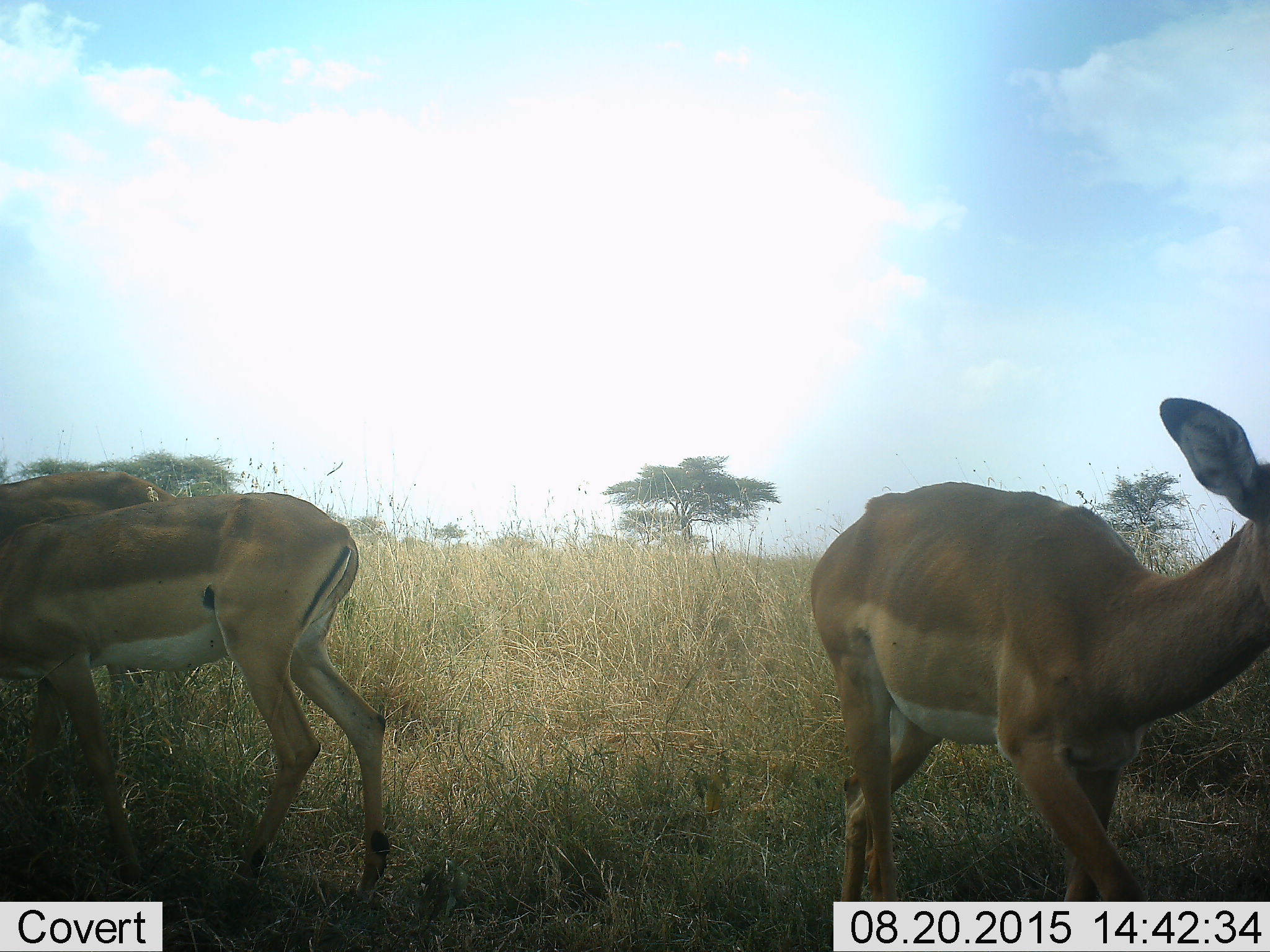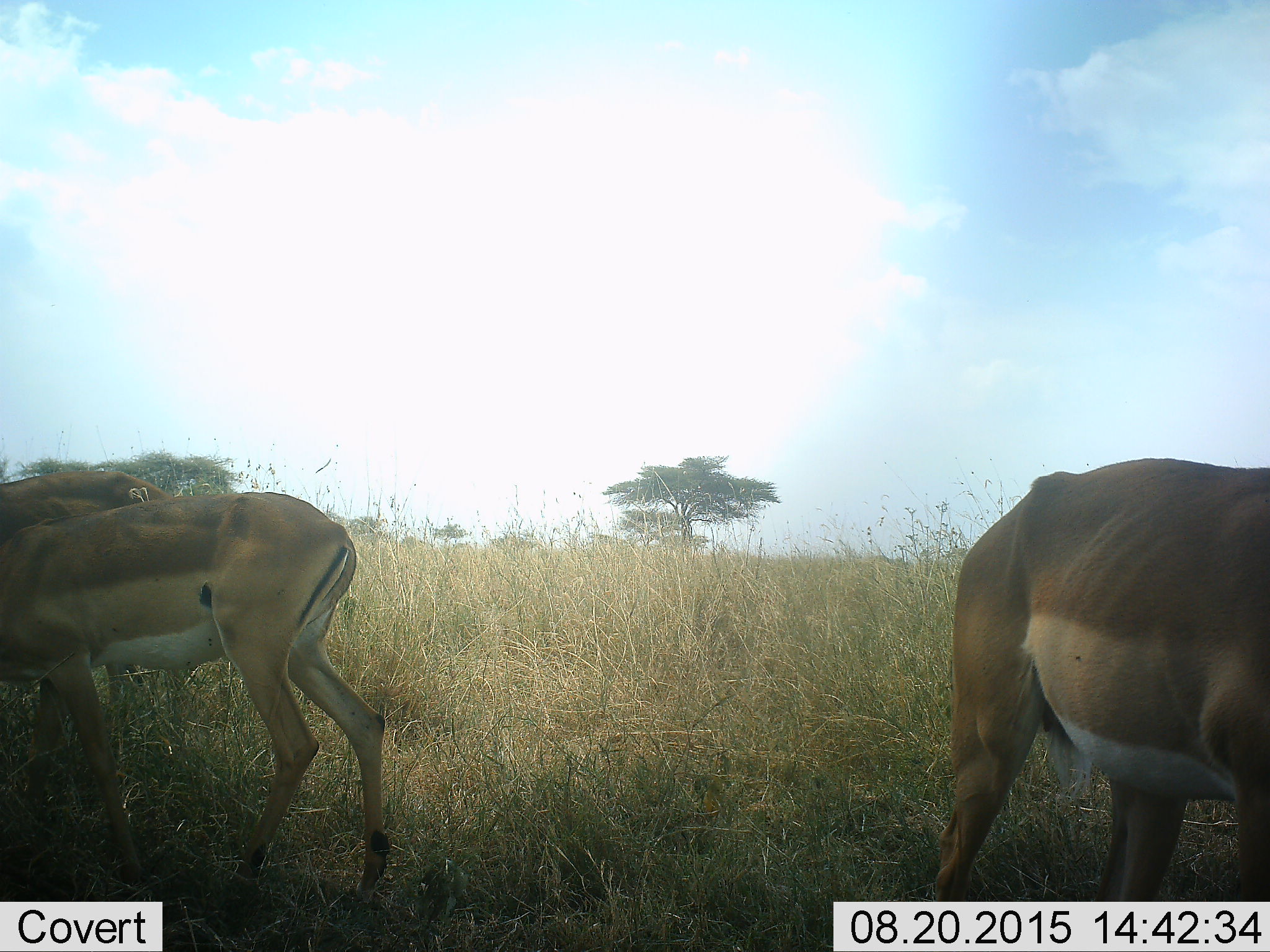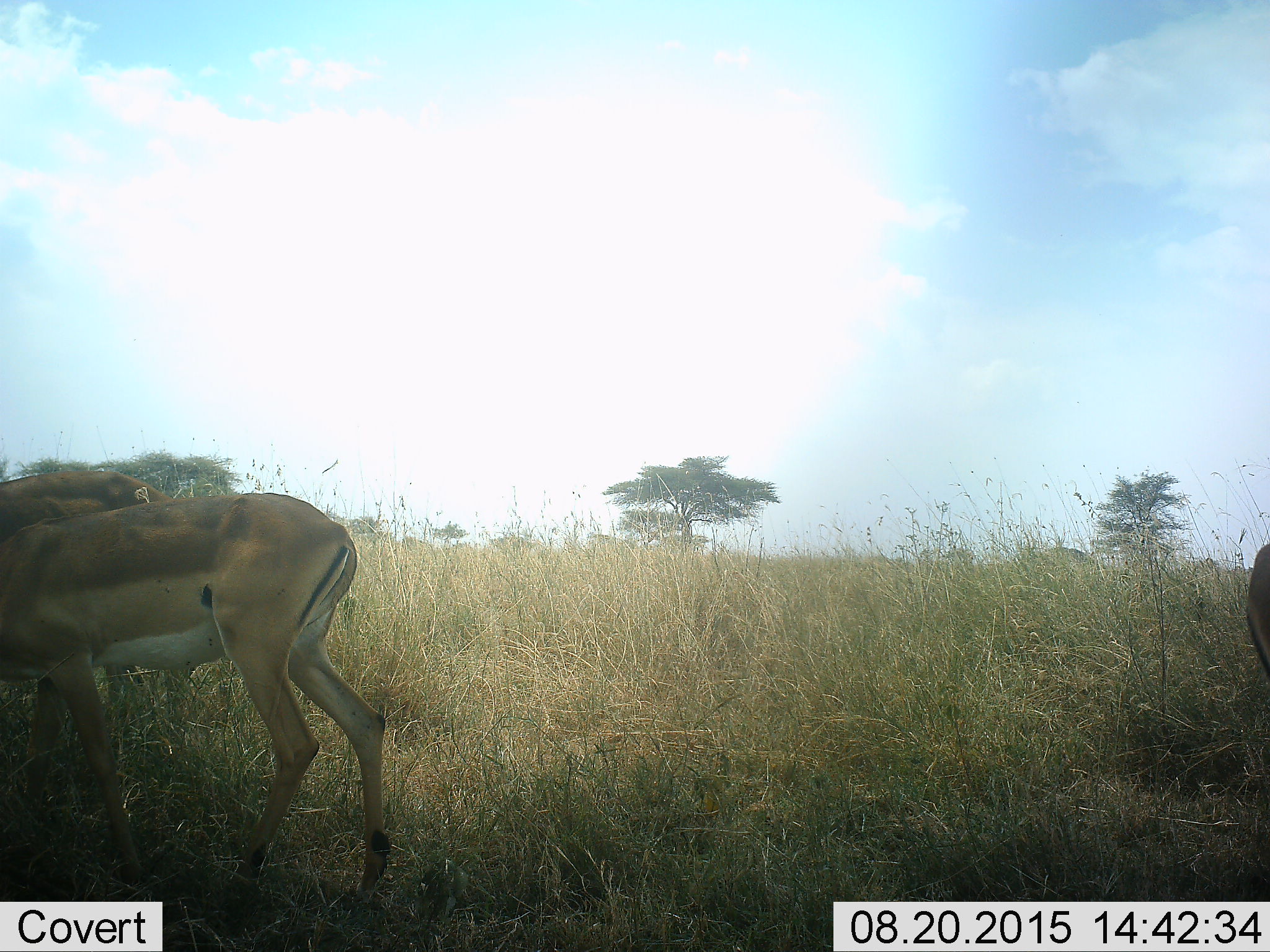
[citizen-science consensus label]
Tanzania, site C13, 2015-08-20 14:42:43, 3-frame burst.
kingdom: Animalia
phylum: Chordata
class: Mammalia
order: Artiodactyla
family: Bovidae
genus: Nanger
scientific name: Nanger granti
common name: grant's gazelle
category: gazellegrants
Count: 3.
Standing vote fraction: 38%.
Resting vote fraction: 0%.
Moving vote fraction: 62%.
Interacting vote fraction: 0%.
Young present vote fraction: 0%.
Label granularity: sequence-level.